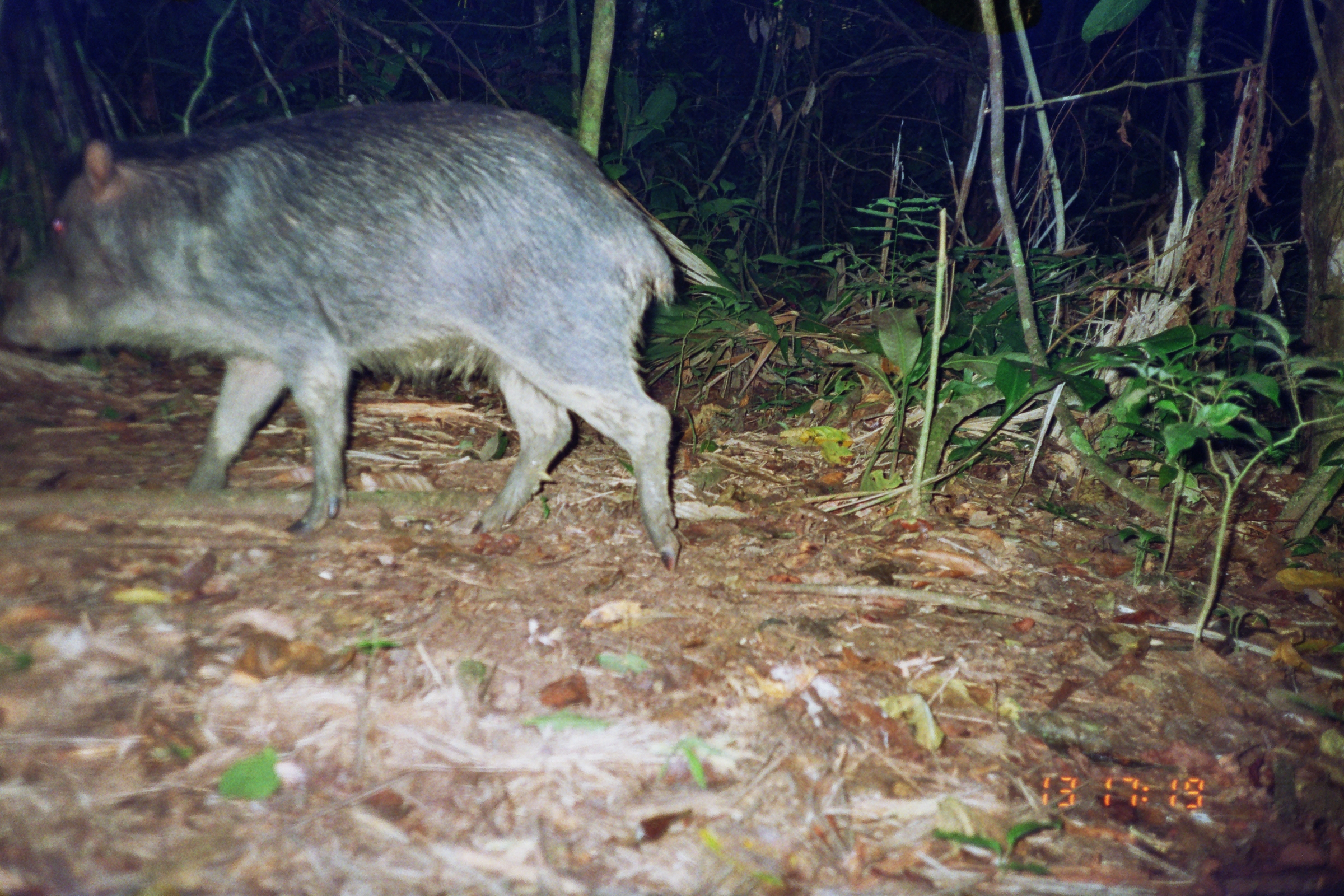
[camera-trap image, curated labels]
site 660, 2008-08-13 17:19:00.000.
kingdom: Animalia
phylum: Chordata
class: Mammalia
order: Artiodactyla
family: Tayassuidae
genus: Tayassu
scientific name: Tayassu pecari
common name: white-lipped peccary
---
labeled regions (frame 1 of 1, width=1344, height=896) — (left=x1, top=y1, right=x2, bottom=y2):
tayassu pecari: (left=0, top=98, right=680, bottom=573)